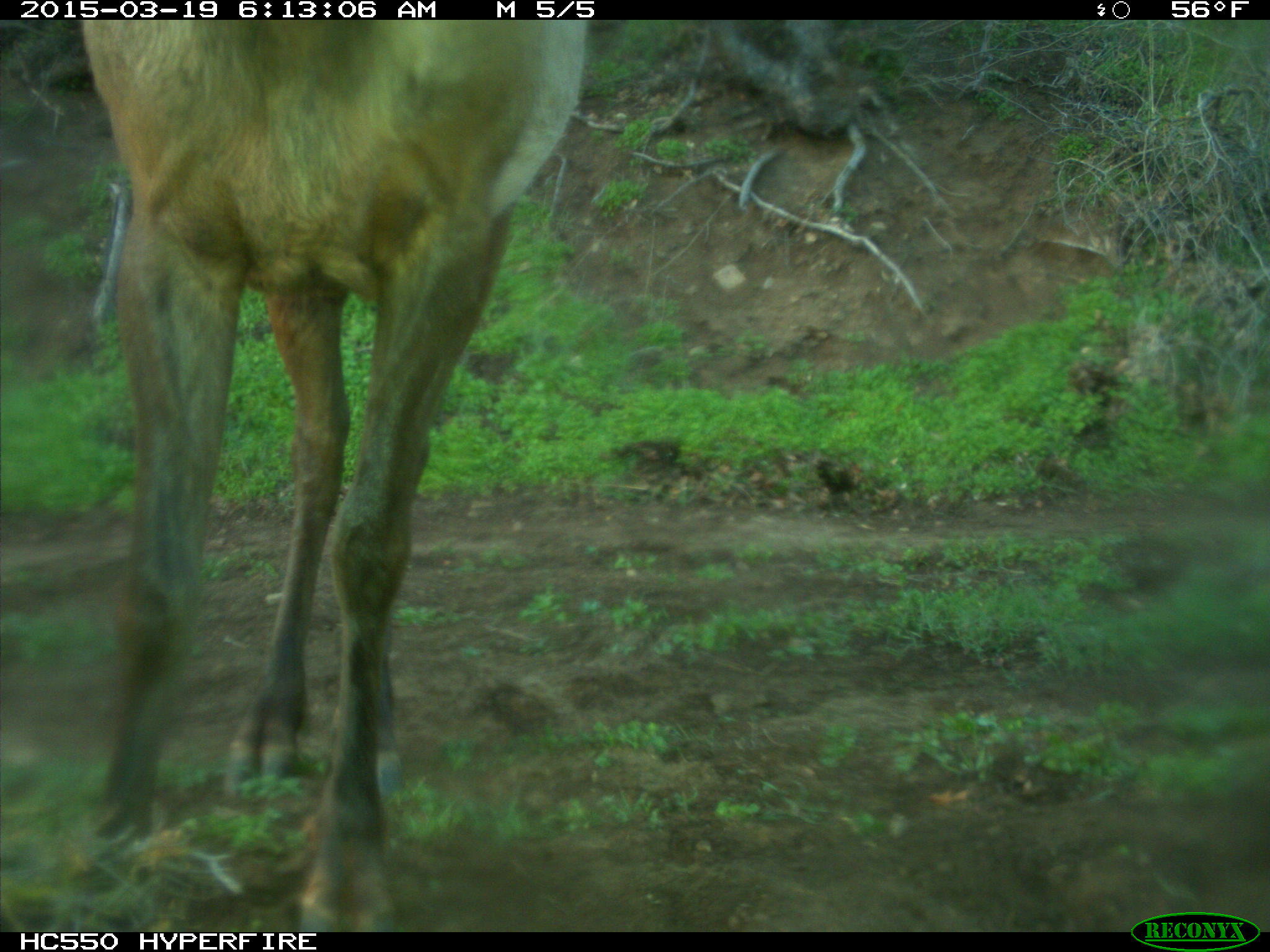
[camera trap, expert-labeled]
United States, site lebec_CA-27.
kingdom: Animalia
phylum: Chordata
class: Mammalia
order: Artiodactyla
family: Cervidae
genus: Cervus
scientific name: Cervus canadensis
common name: elk